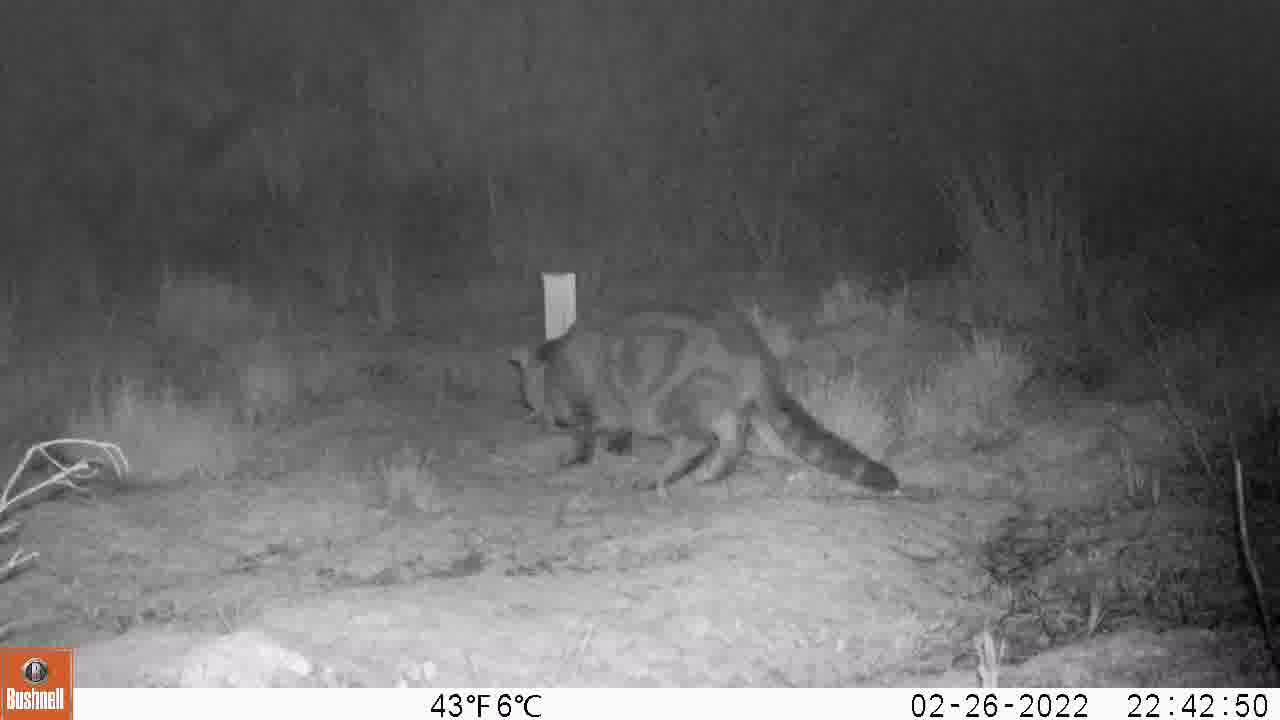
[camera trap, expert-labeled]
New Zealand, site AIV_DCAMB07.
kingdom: Animalia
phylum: Chordata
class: Mammalia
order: Carnivora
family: Felidae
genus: Felis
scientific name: Felis catus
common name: domestic cat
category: cat